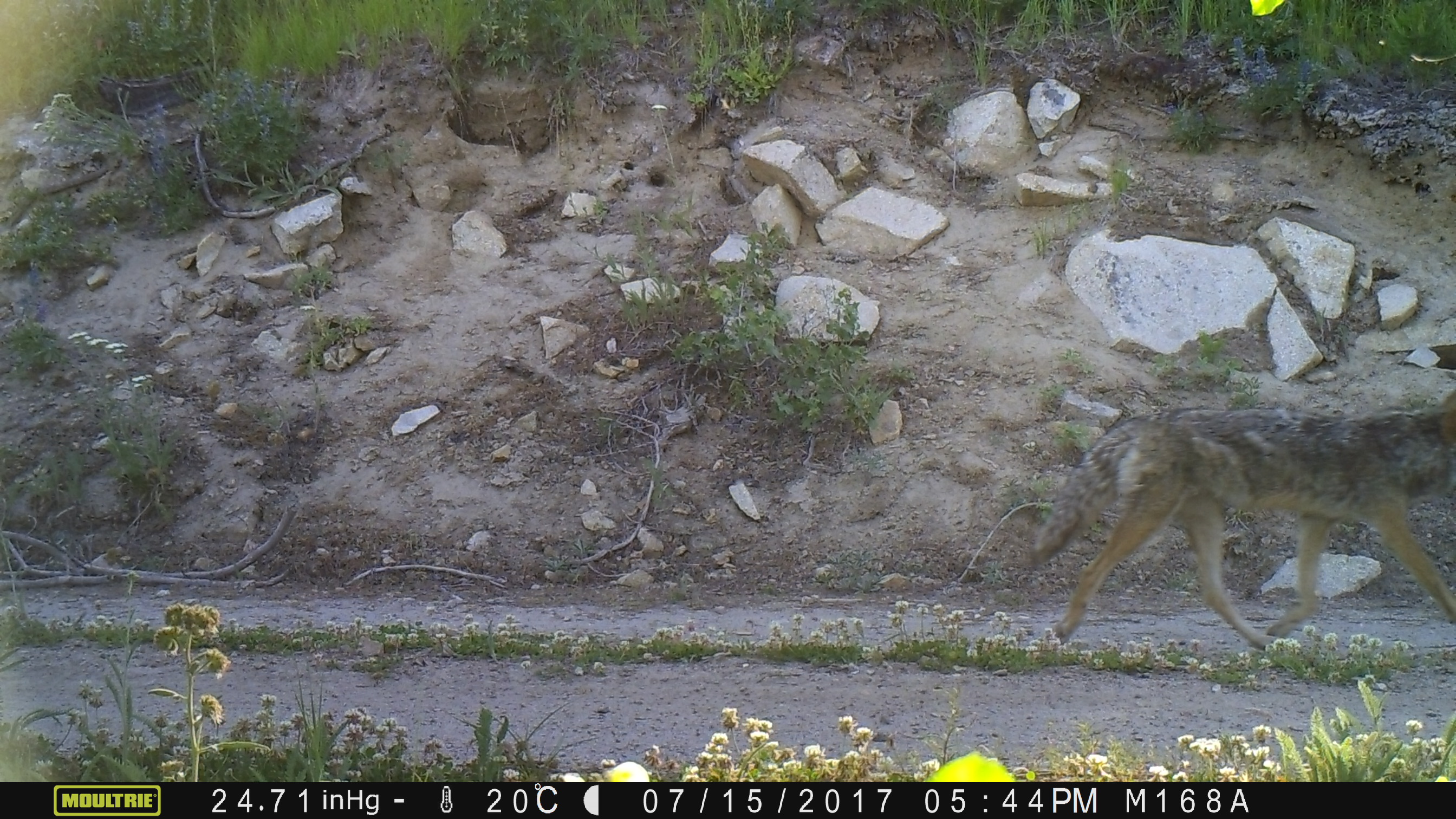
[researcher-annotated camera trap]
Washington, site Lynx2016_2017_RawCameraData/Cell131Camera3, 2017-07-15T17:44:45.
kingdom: Animalia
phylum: Chordata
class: Mammalia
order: Carnivora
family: Canidae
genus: Canis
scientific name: Canis latrans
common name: coyote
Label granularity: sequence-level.